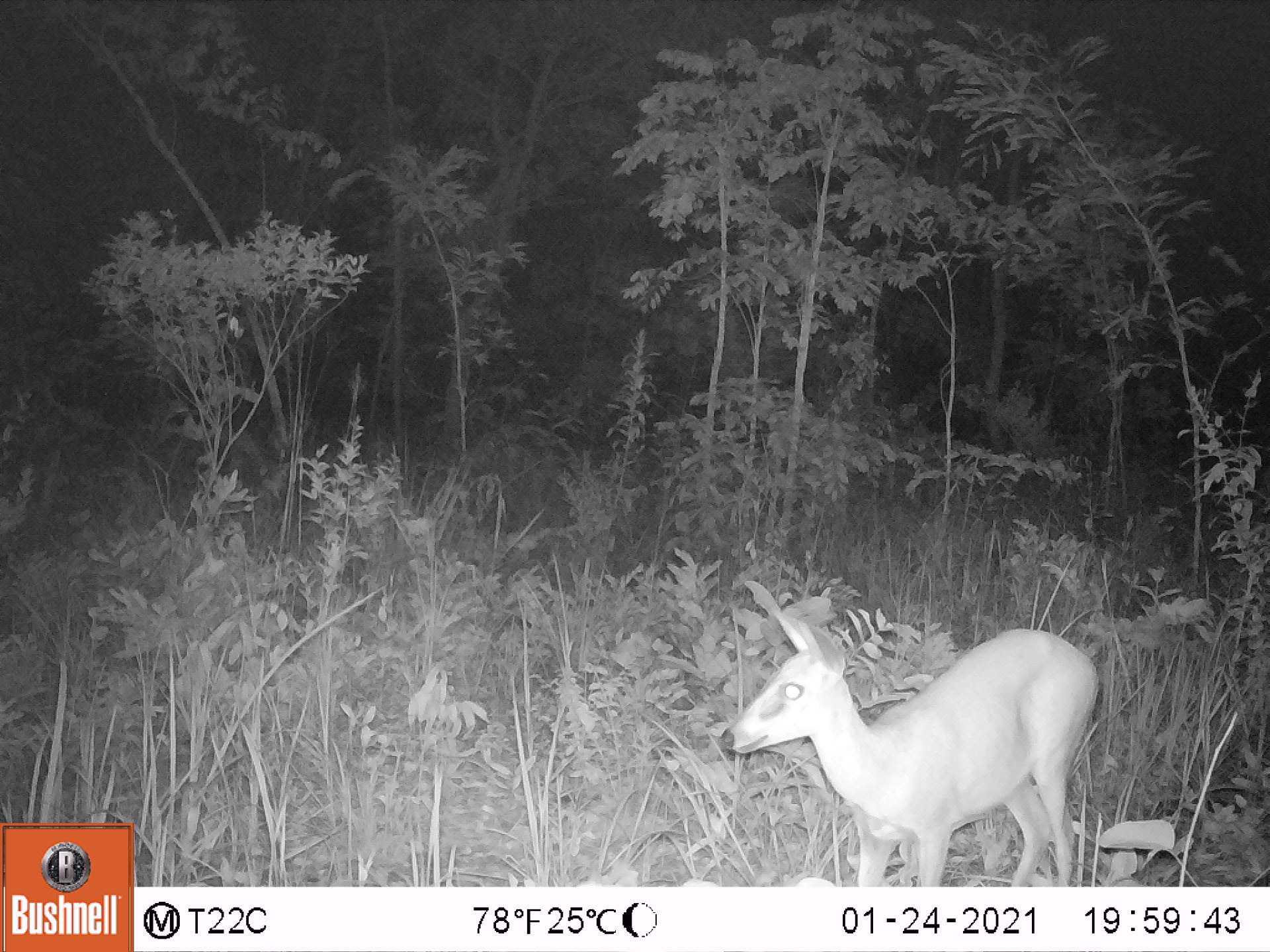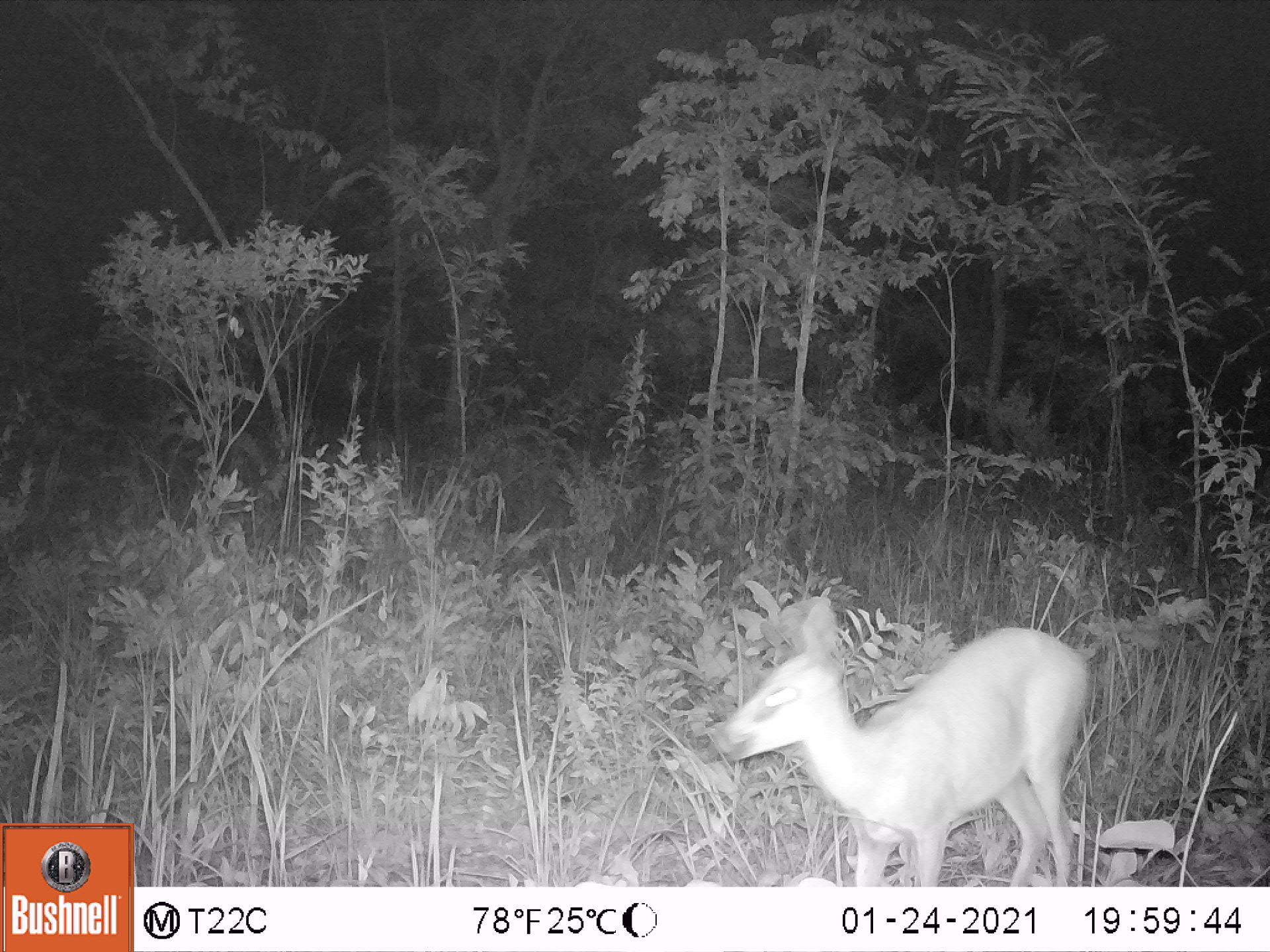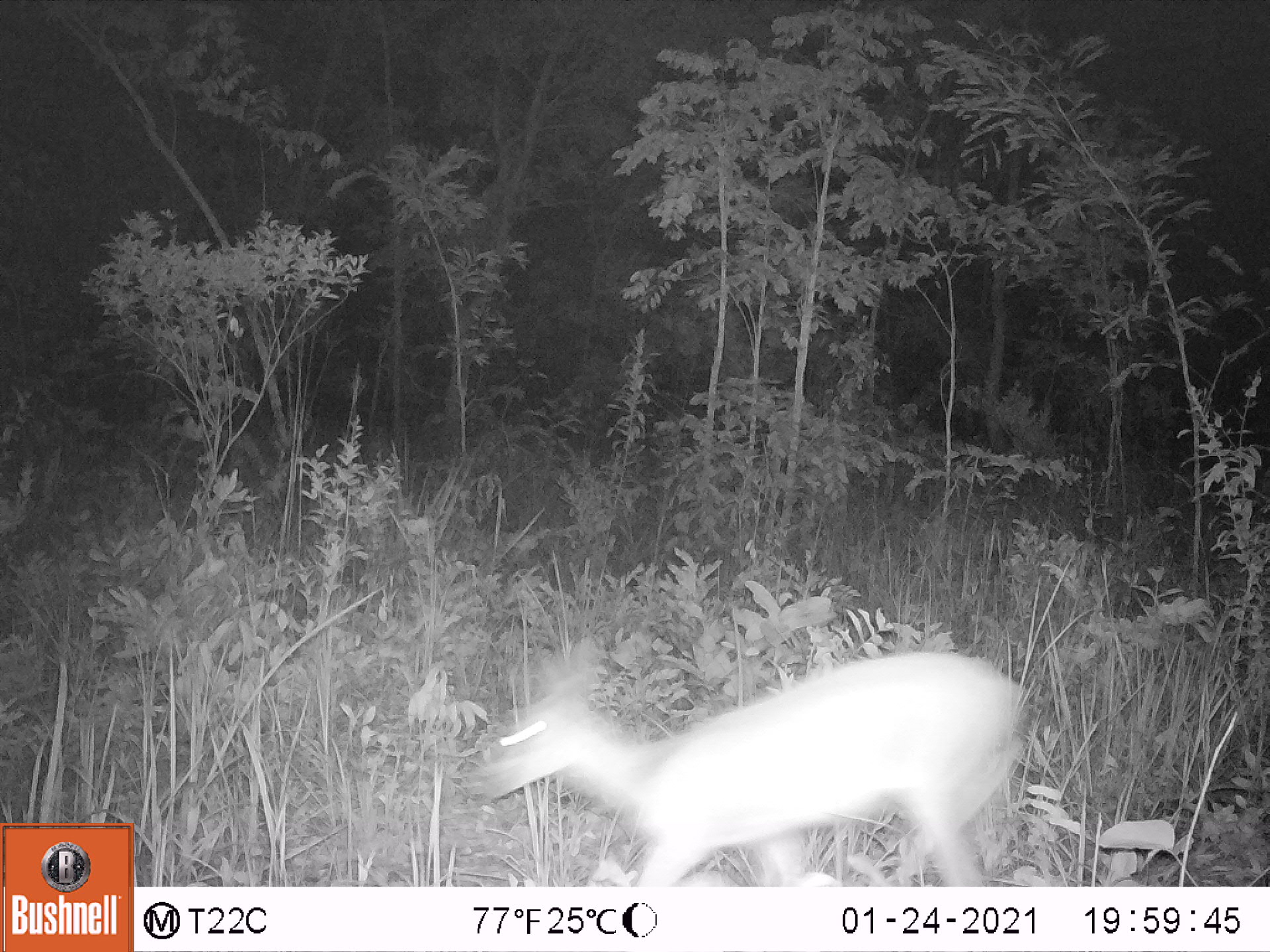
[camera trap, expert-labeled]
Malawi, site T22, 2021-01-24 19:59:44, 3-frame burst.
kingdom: Animalia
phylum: Chordata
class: Mammalia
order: Artiodactyla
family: Bovidae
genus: Sylvicapra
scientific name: Sylvicapra grimmia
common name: common duiker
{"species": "common duiker (Sylvicapra grimmia)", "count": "1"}